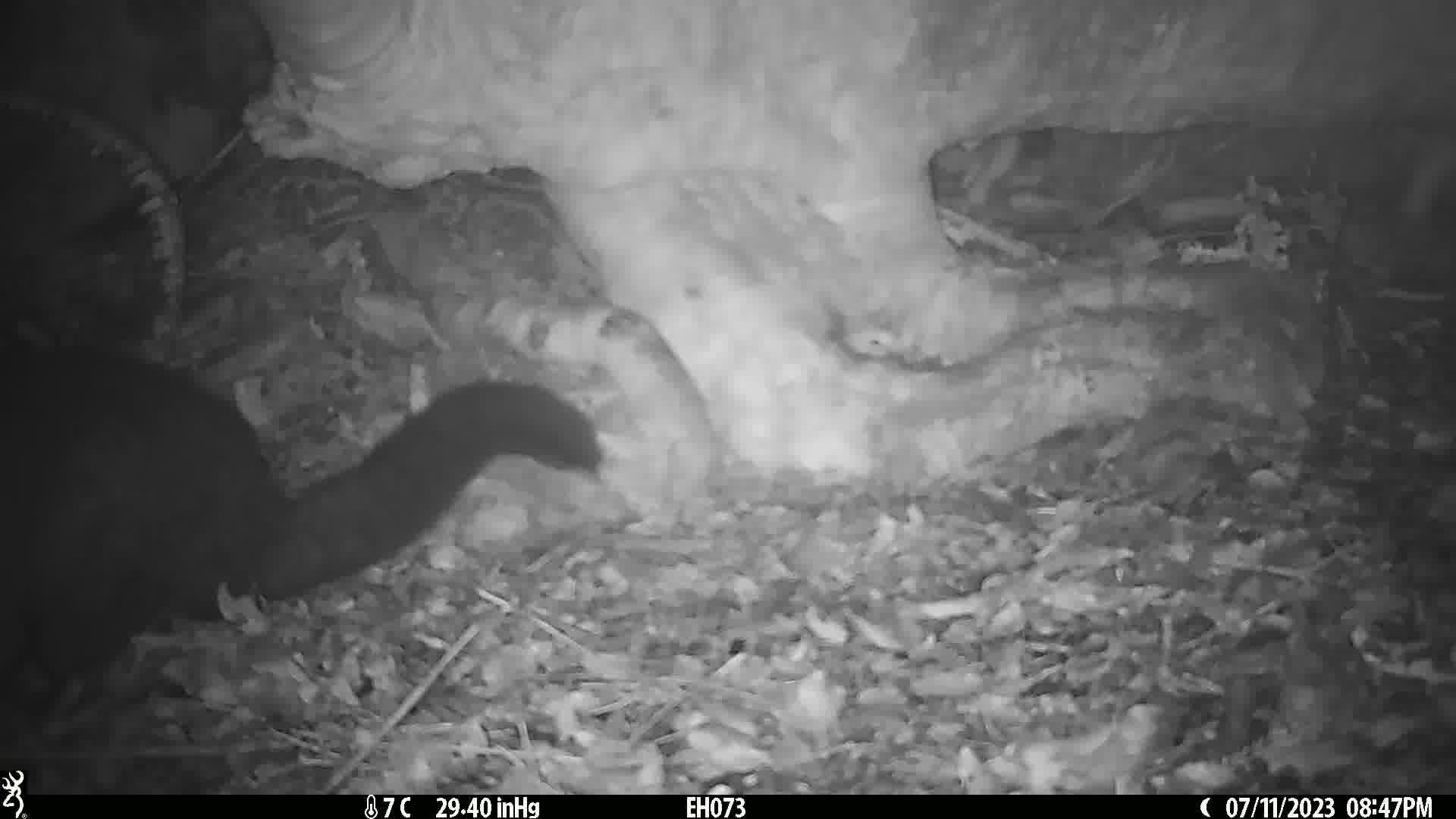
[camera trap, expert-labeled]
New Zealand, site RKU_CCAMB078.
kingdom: Animalia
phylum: Chordata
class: Mammalia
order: Diprotodontia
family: Phalangeridae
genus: Trichosurus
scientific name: Trichosurus vulpecula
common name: common brushtail possum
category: possum